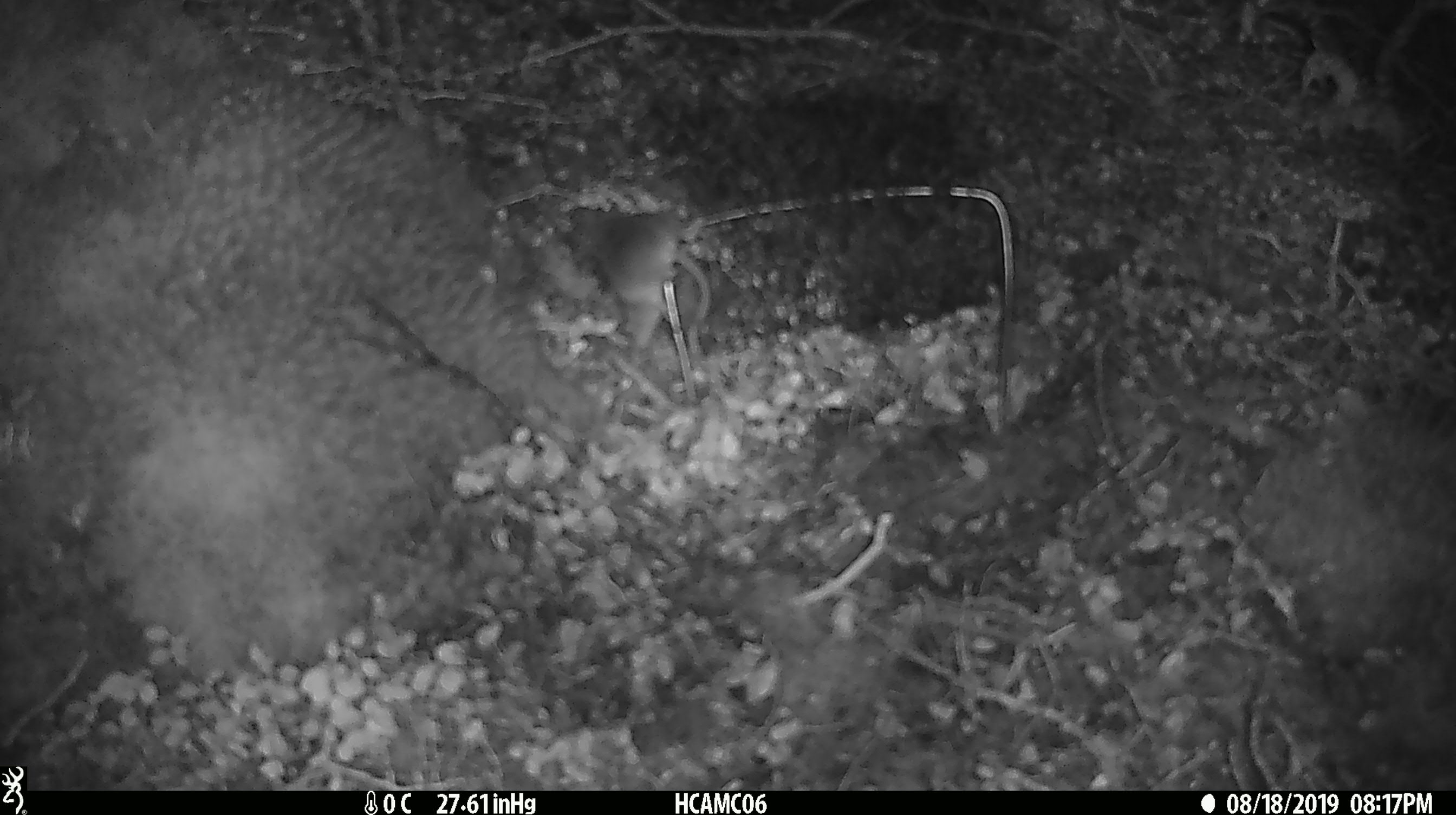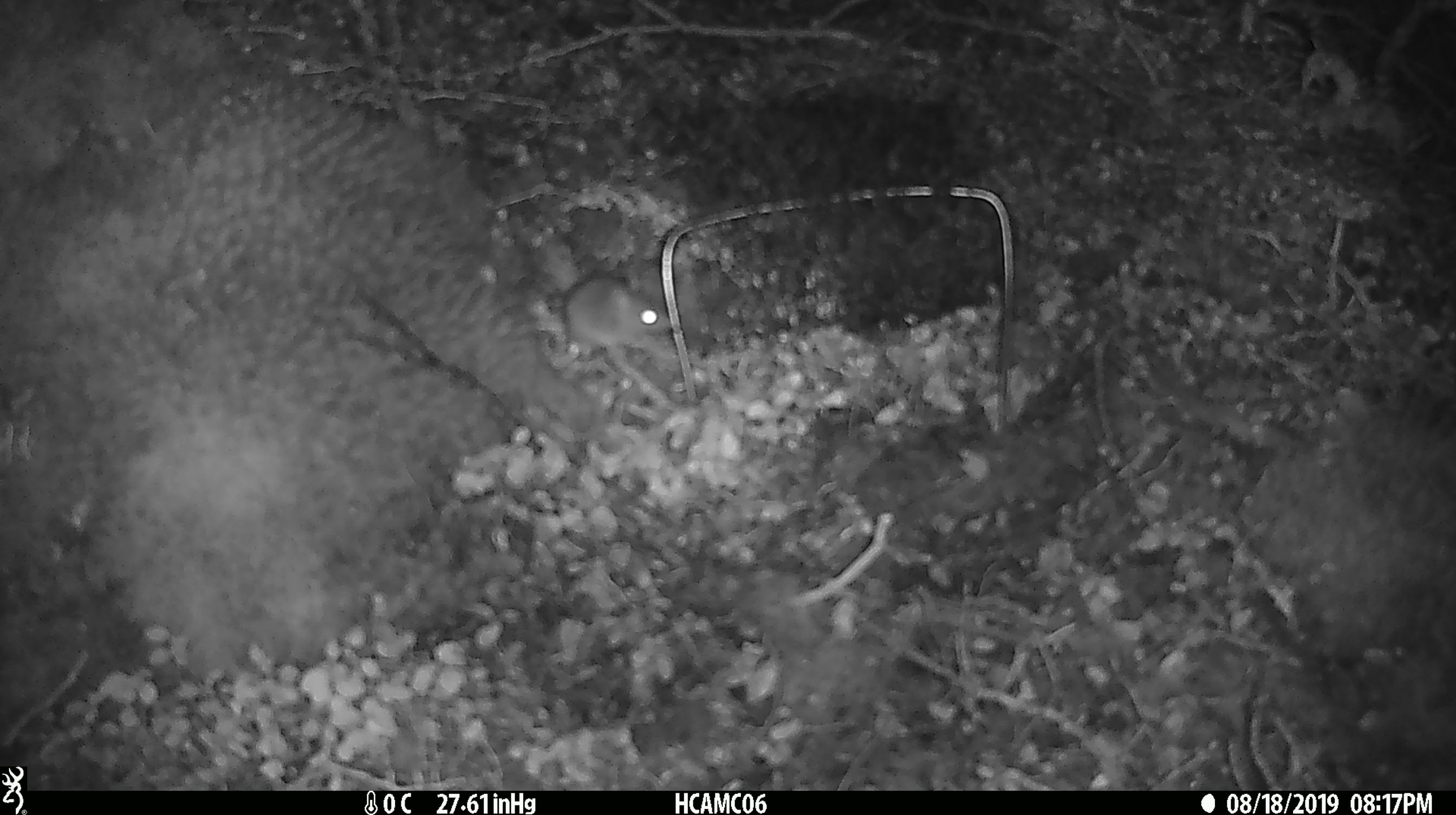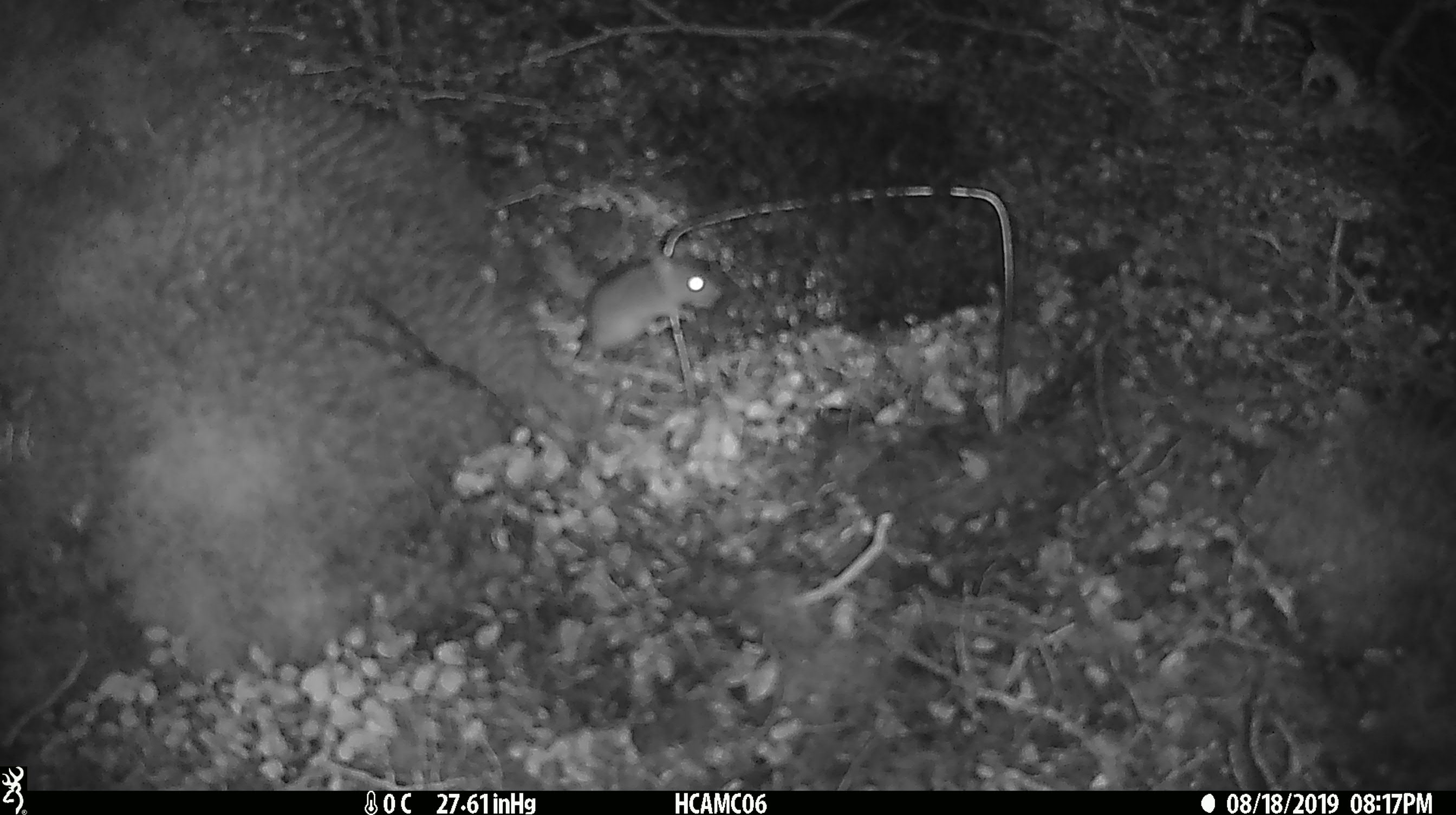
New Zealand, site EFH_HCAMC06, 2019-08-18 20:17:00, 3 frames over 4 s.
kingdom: Animalia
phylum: Chordata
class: Mammalia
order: Rodentia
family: Muridae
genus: Mus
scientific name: Mus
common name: mouse